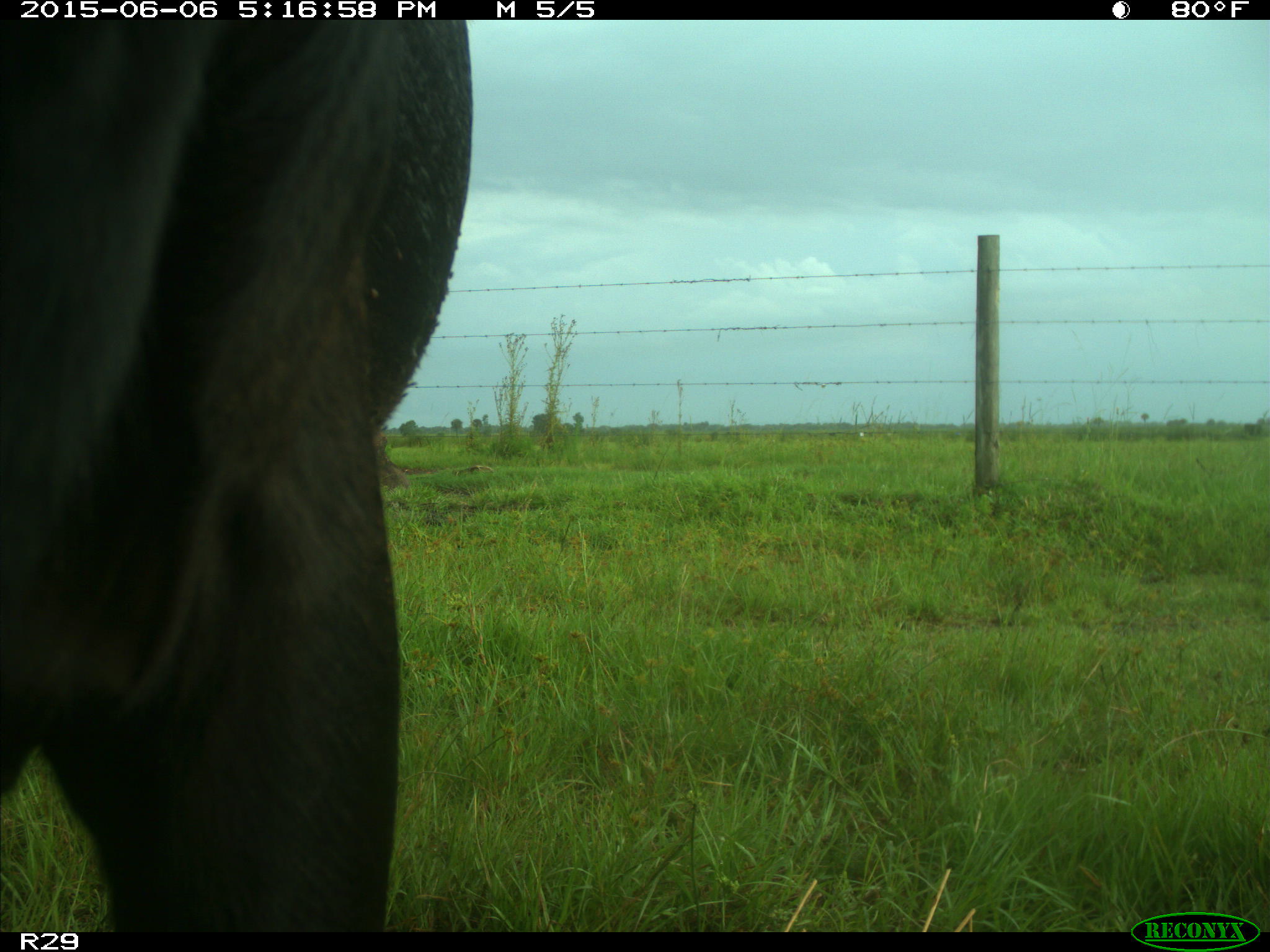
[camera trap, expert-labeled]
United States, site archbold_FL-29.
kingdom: Animalia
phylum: Chordata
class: Mammalia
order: Artiodactyla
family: Bovidae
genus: Bos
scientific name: Bos taurus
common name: domestic cow